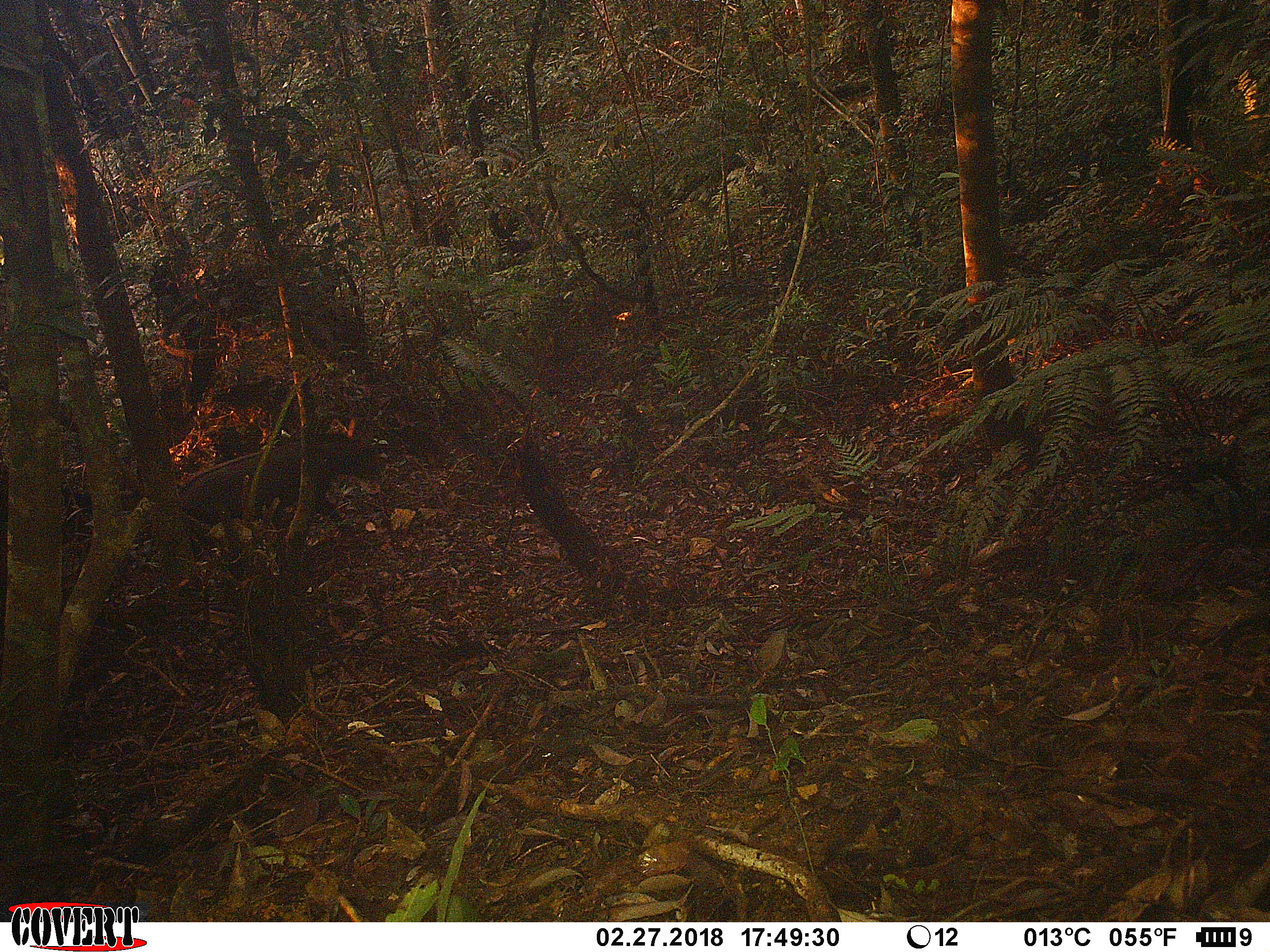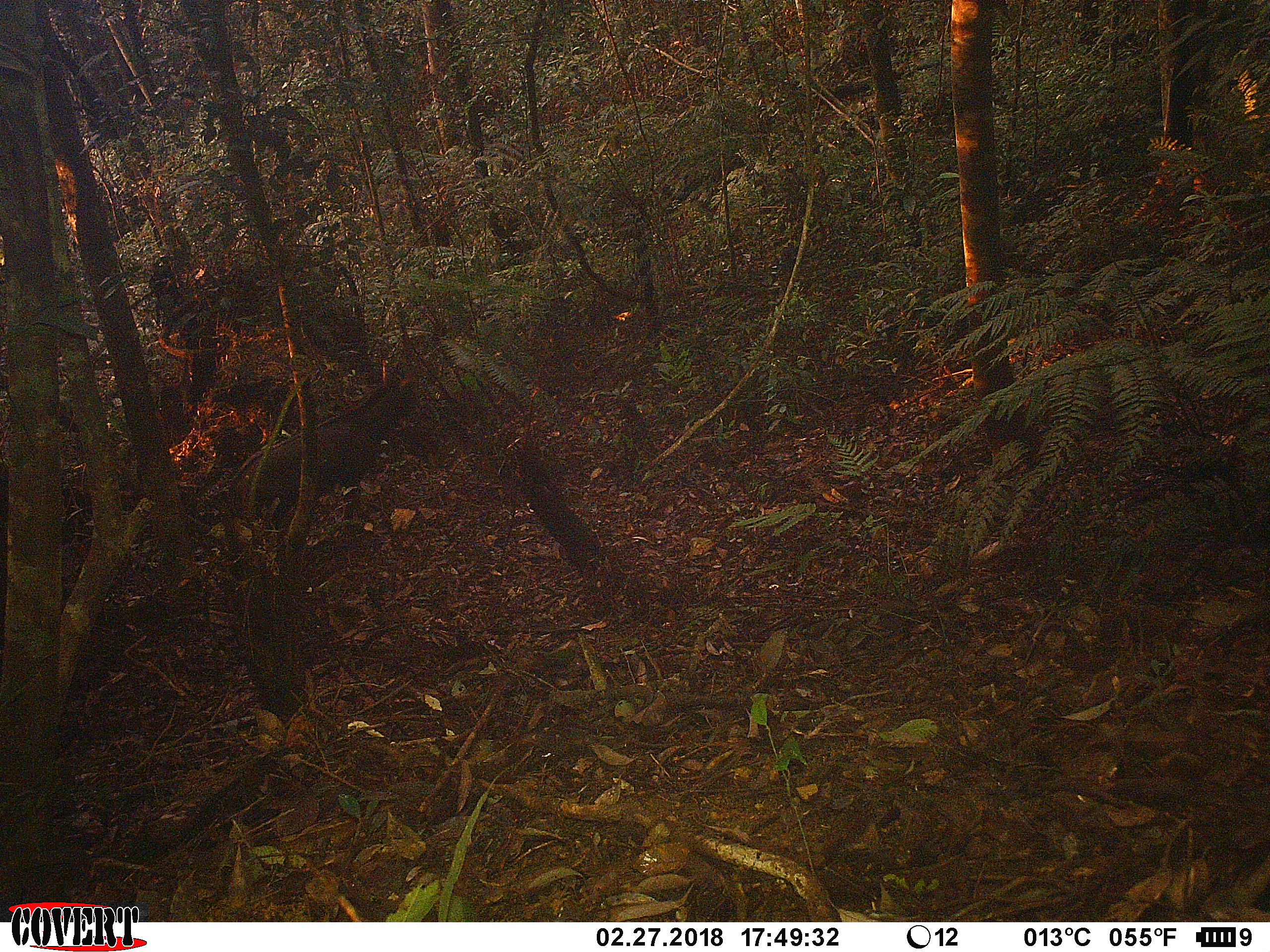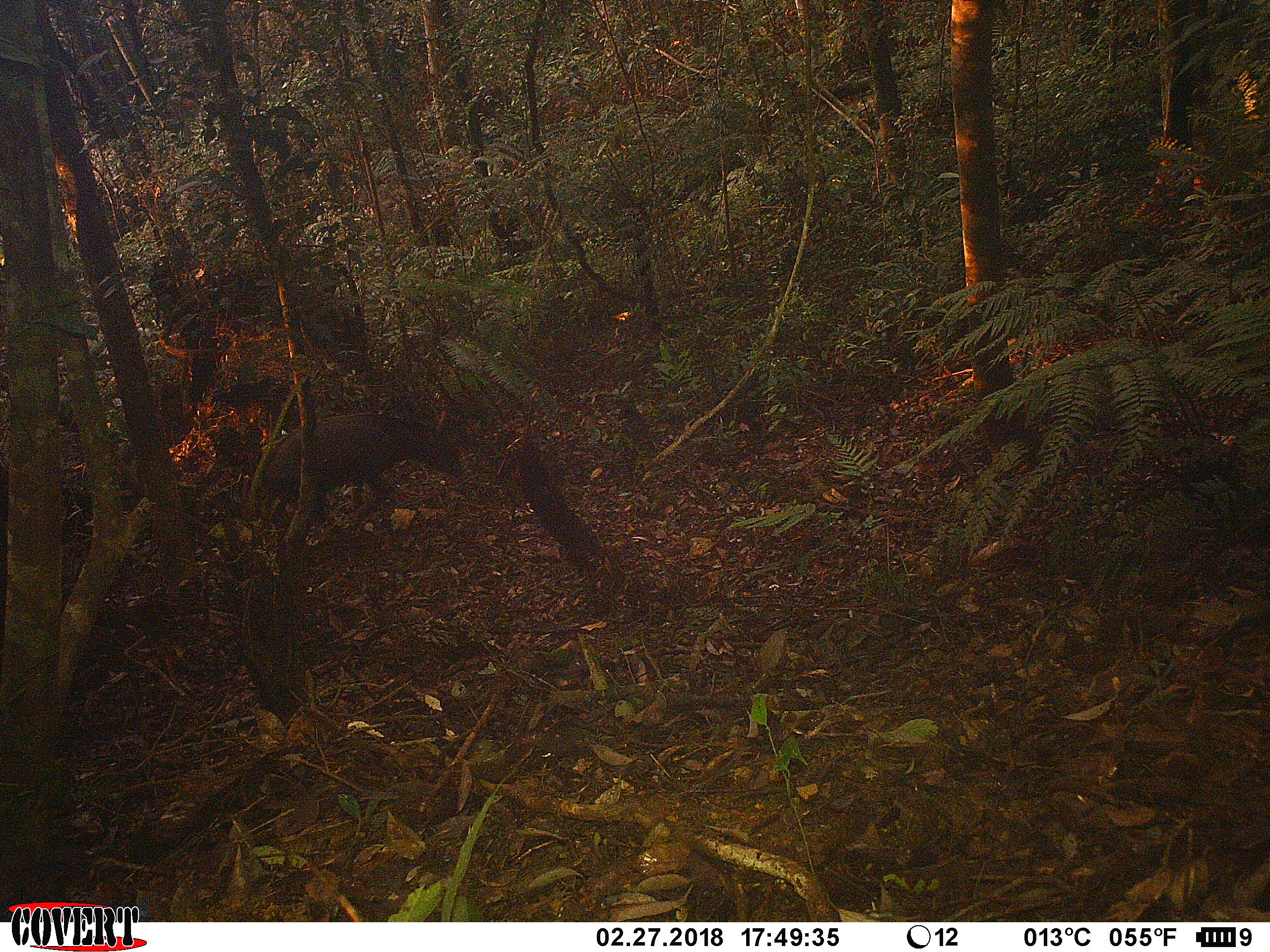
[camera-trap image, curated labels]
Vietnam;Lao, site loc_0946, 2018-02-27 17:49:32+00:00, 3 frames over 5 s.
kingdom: Animalia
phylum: Chordata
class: Mammalia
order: Artiodactyla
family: Bovidae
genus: Capricornis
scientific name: Capricornis sumatraensis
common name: chinese serow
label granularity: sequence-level